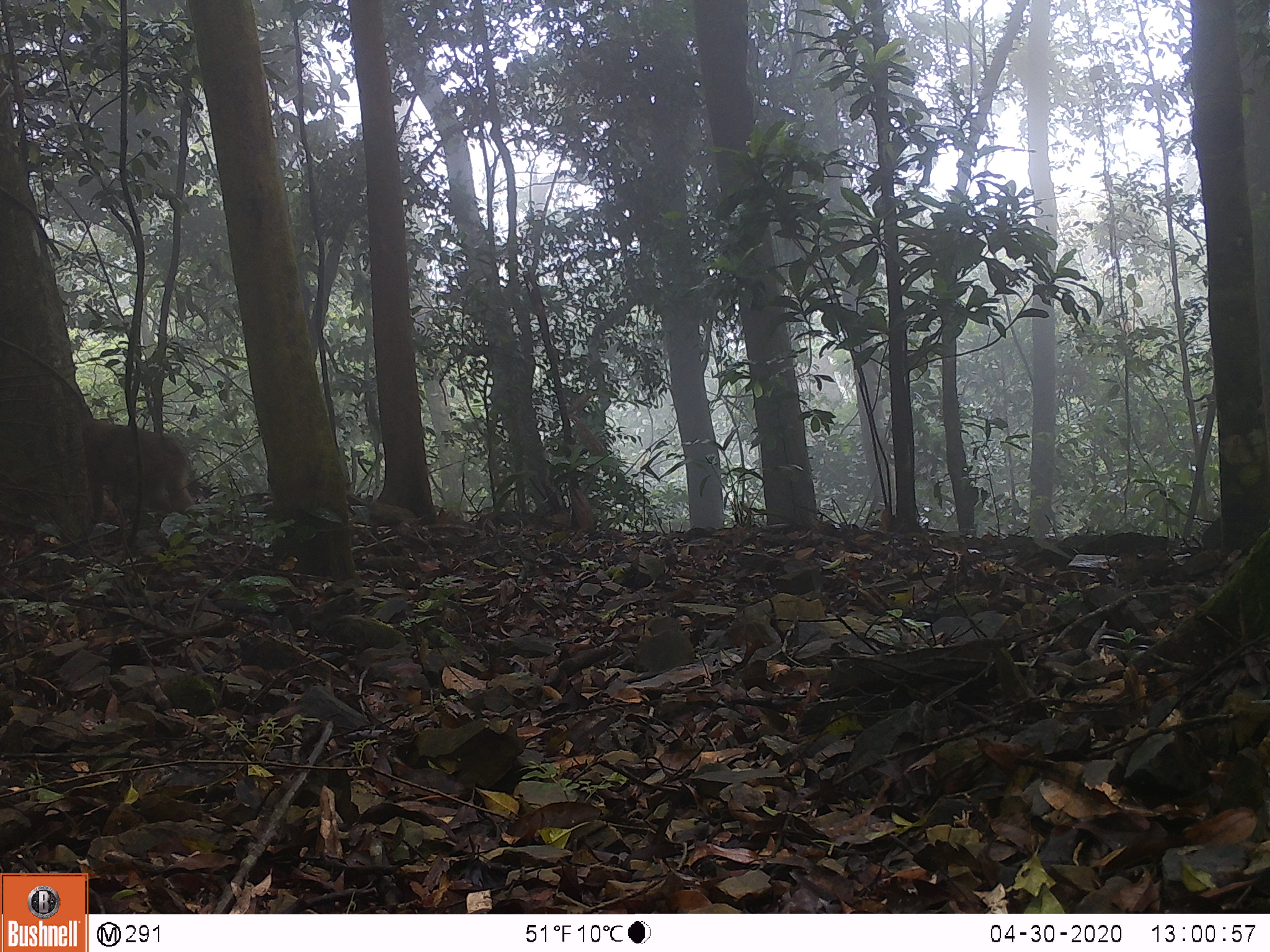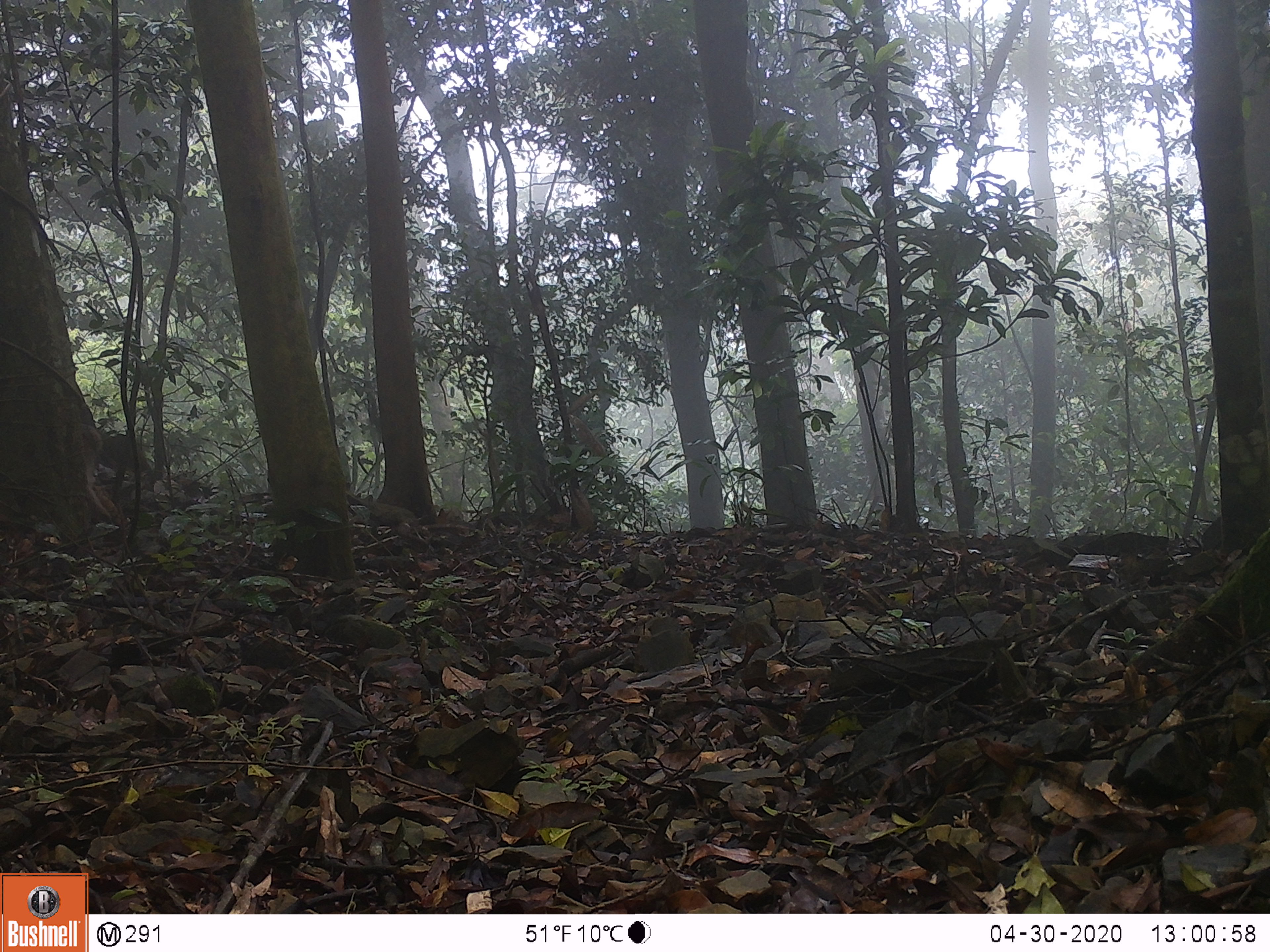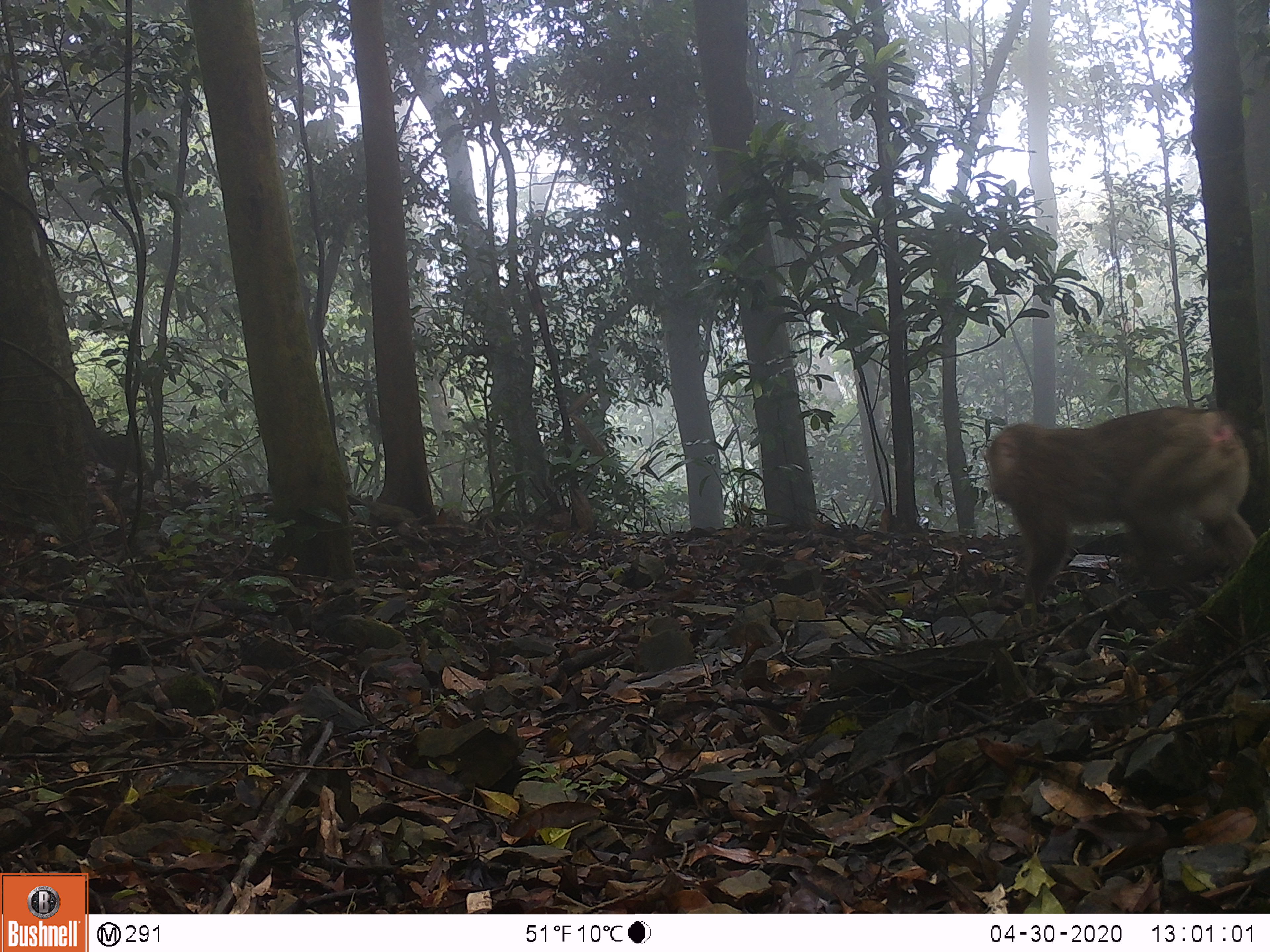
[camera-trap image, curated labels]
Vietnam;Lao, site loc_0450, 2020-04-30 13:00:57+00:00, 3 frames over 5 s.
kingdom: Animalia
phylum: Chordata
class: Mammalia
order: Primates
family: Cercopithecidae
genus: Macaca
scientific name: Macaca nemestrina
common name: pig-tailed macaque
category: pig tailed macaque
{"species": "pig tailed macaque (pig-tailed macaque) (Macaca nemestrina)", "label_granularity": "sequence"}